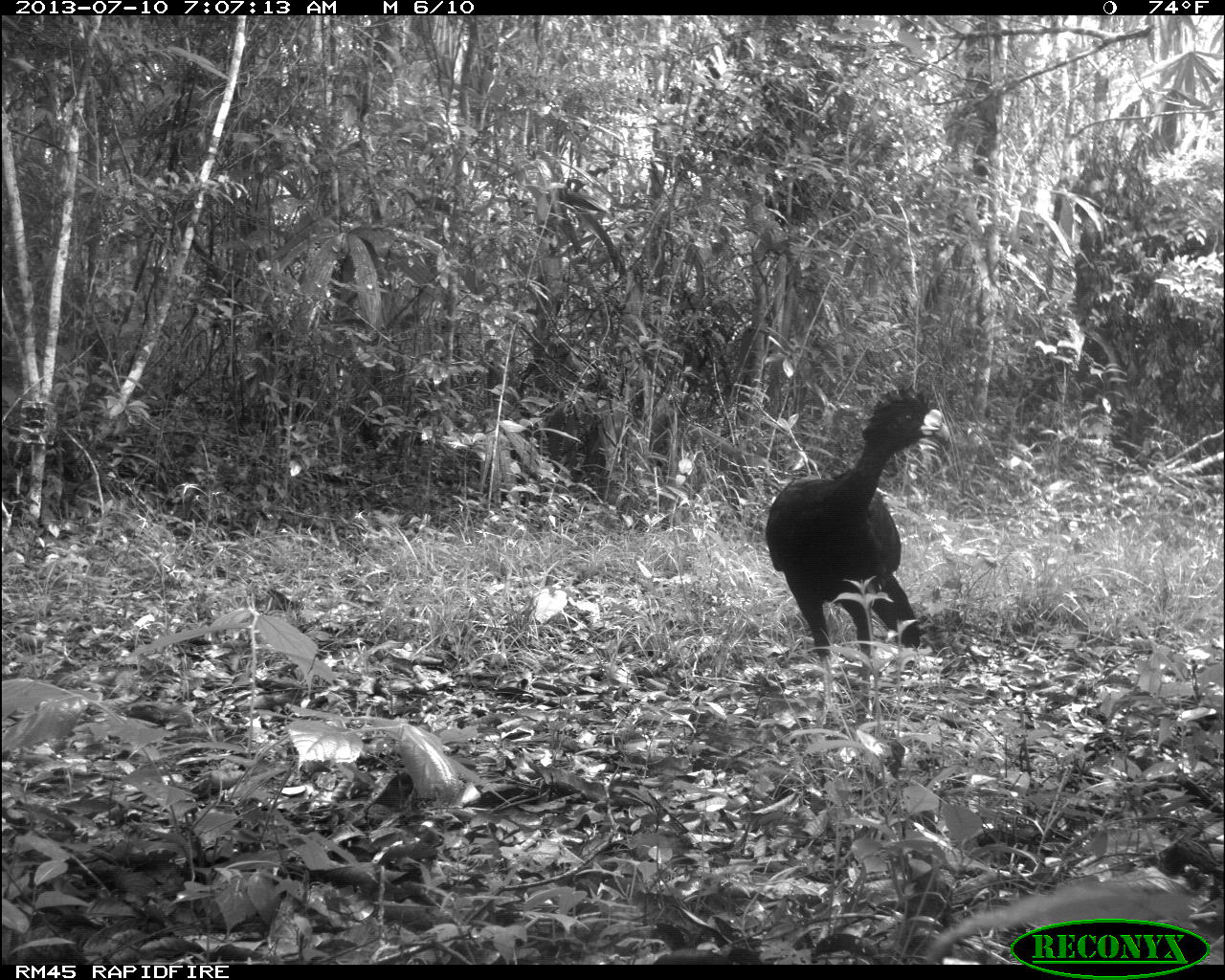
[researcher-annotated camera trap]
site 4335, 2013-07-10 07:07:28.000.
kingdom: Animalia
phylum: Chordata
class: Aves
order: Galliformes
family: Cracidae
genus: Crax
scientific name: Crax rubra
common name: great curassow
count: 1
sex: male